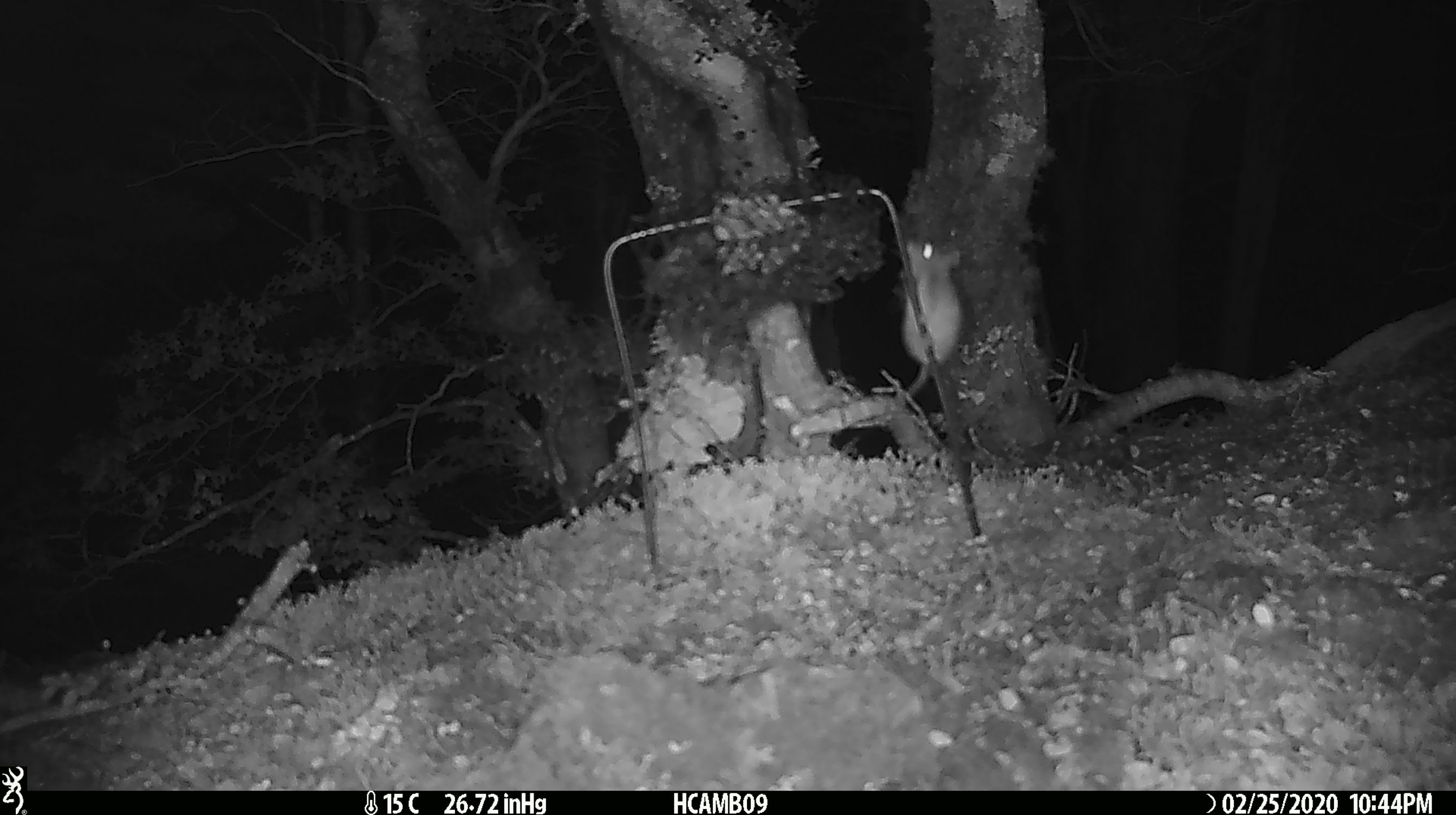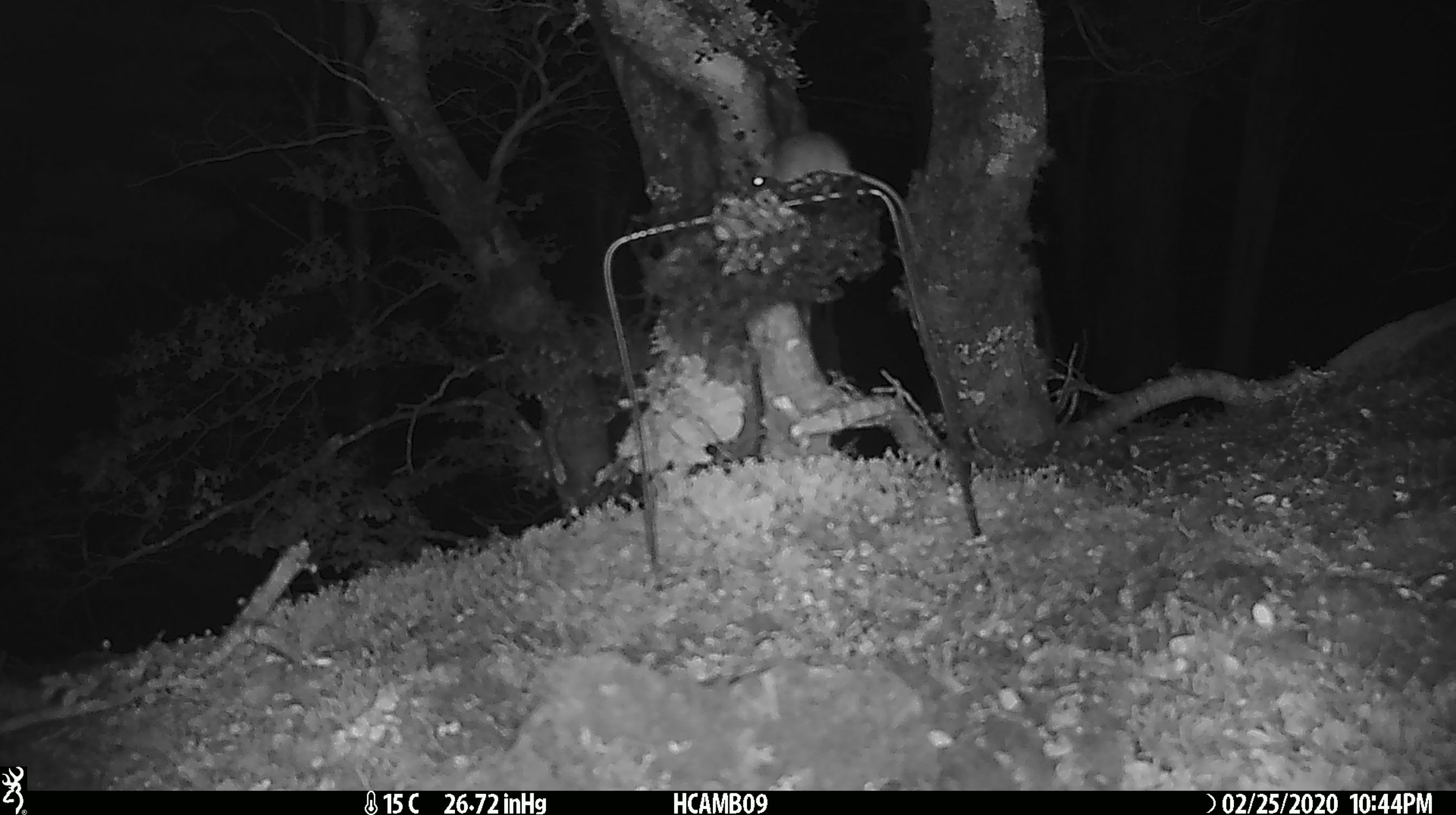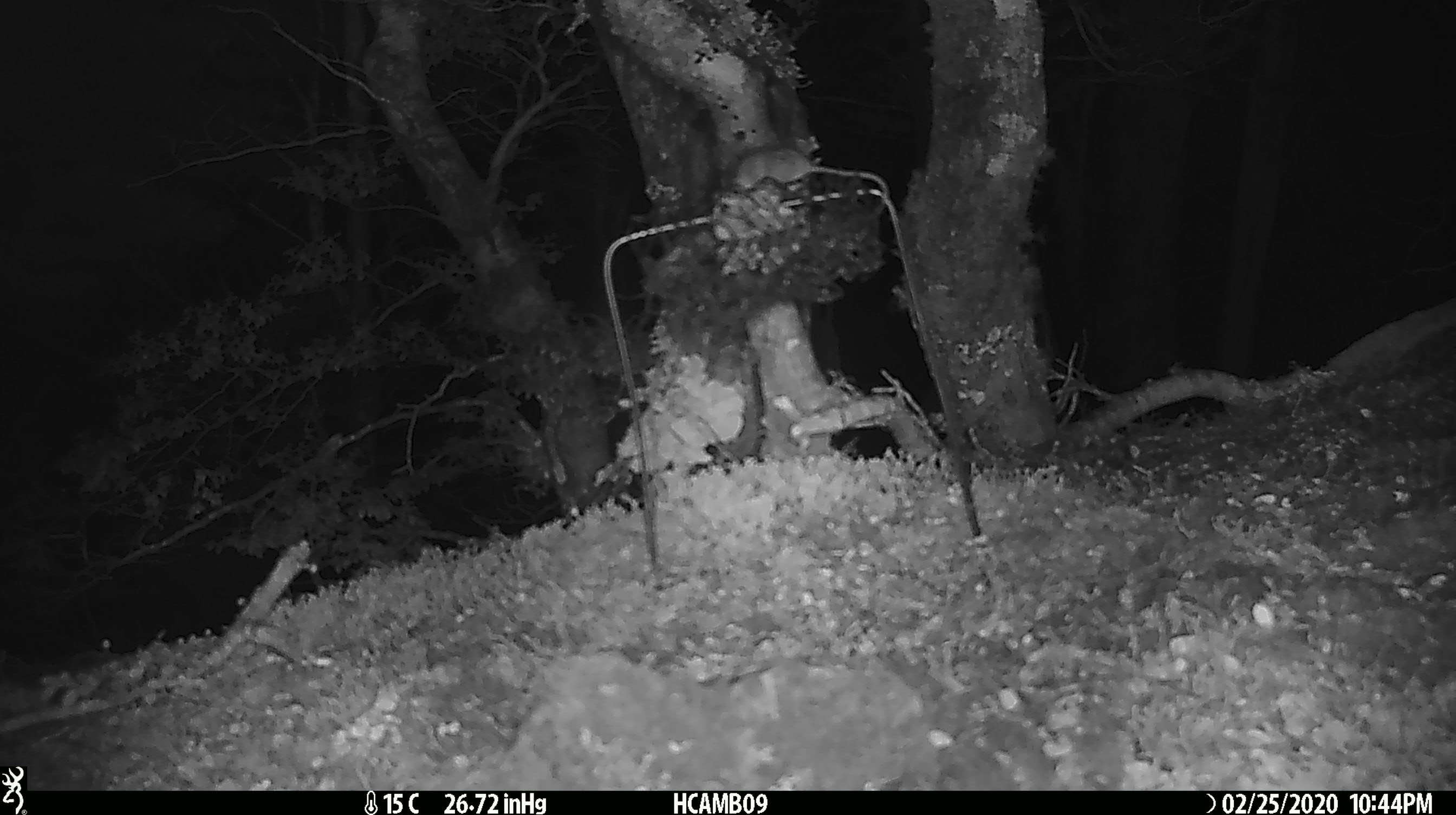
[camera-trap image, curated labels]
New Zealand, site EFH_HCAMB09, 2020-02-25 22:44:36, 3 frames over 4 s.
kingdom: Animalia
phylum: Chordata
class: Mammalia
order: Rodentia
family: Muridae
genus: Mus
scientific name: Mus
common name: mouse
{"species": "mouse (Mus)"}